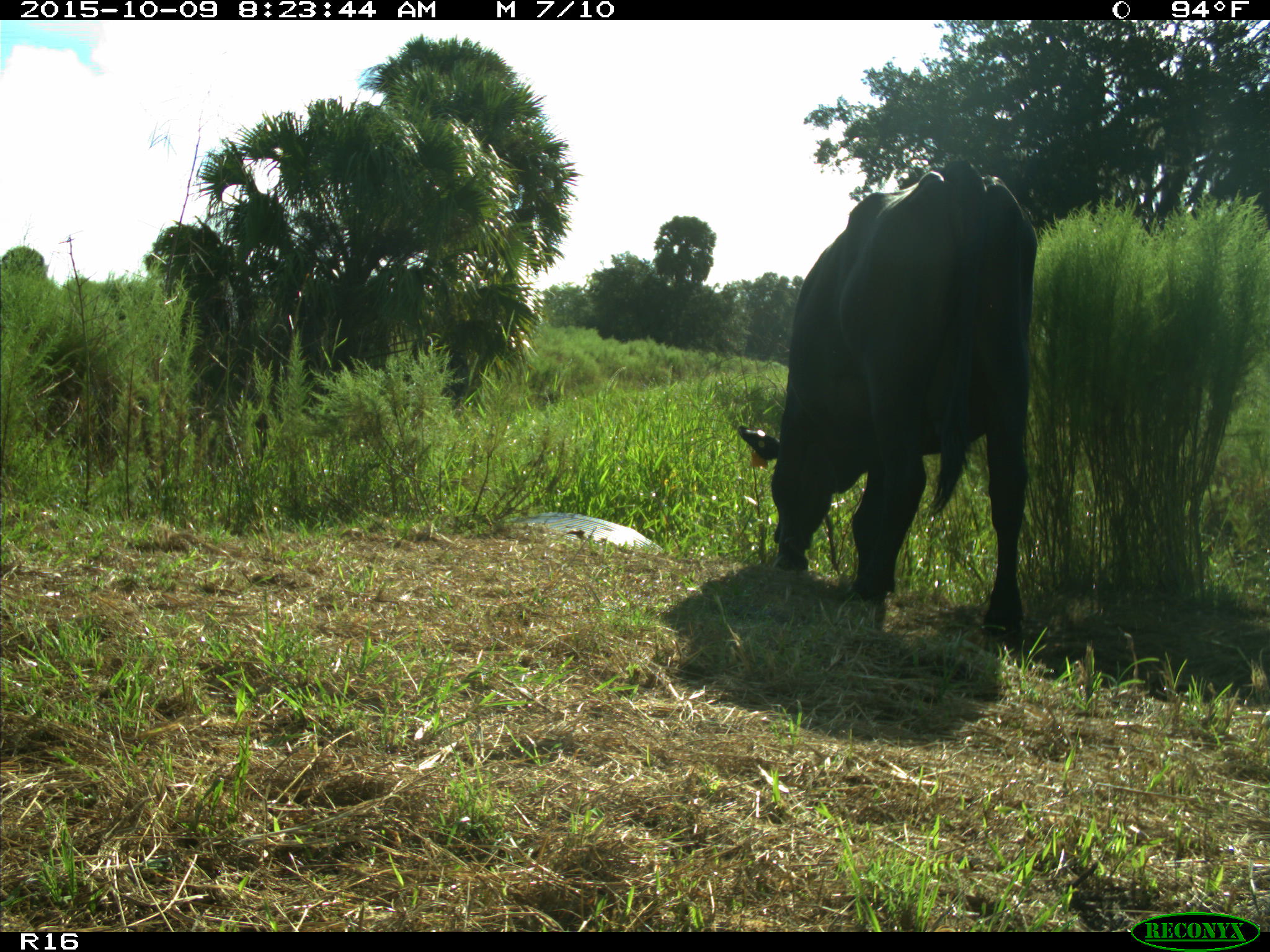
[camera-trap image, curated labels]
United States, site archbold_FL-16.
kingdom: Animalia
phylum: Chordata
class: Mammalia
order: Artiodactyla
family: Bovidae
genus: Bos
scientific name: Bos taurus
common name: domestic cow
Bos taurus (domestic cow).